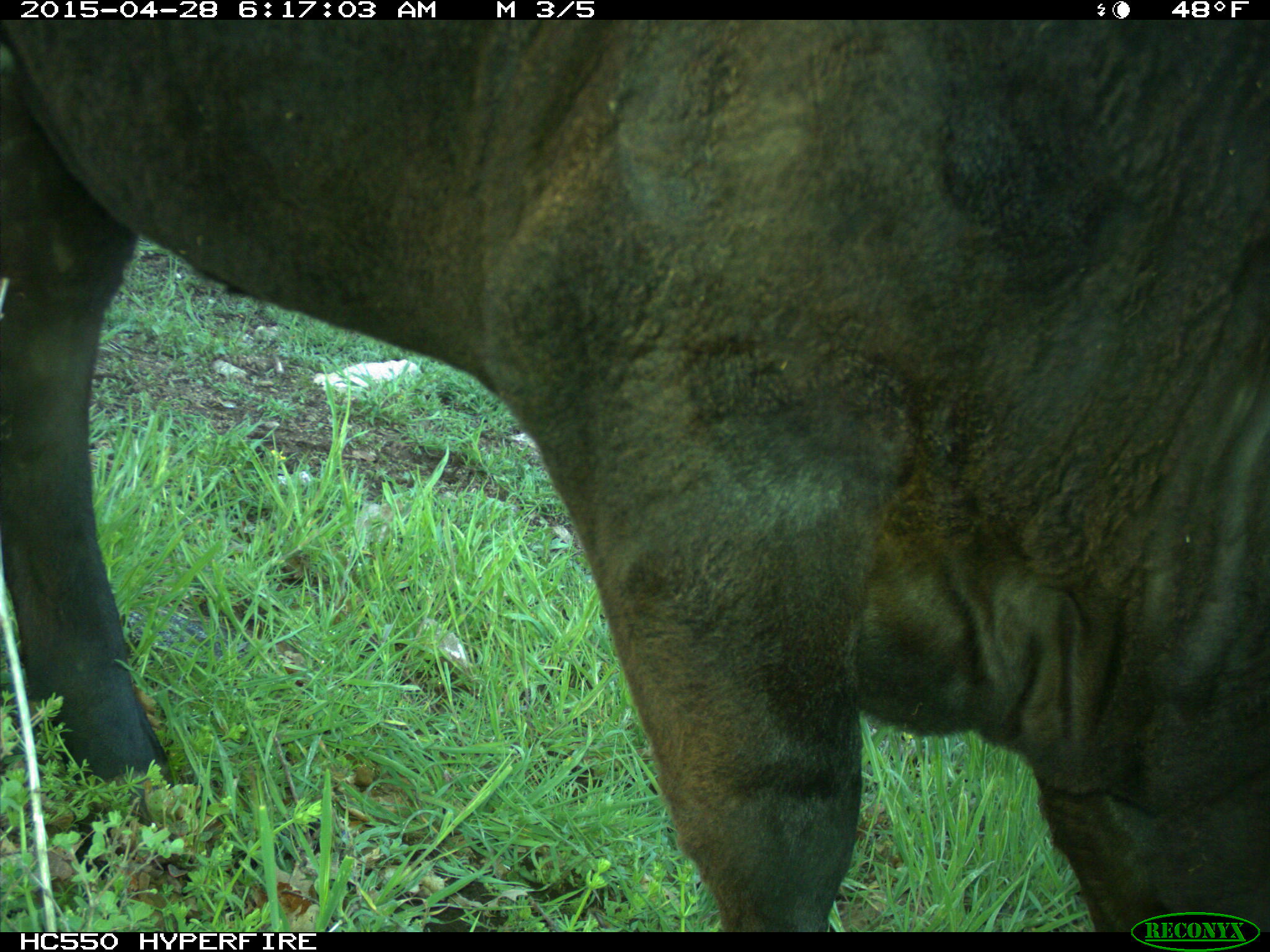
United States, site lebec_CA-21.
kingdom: Animalia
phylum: Chordata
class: Mammalia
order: Artiodactyla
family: Bovidae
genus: Bos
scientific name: Bos taurus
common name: domestic cow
Bos taurus (domestic cow).